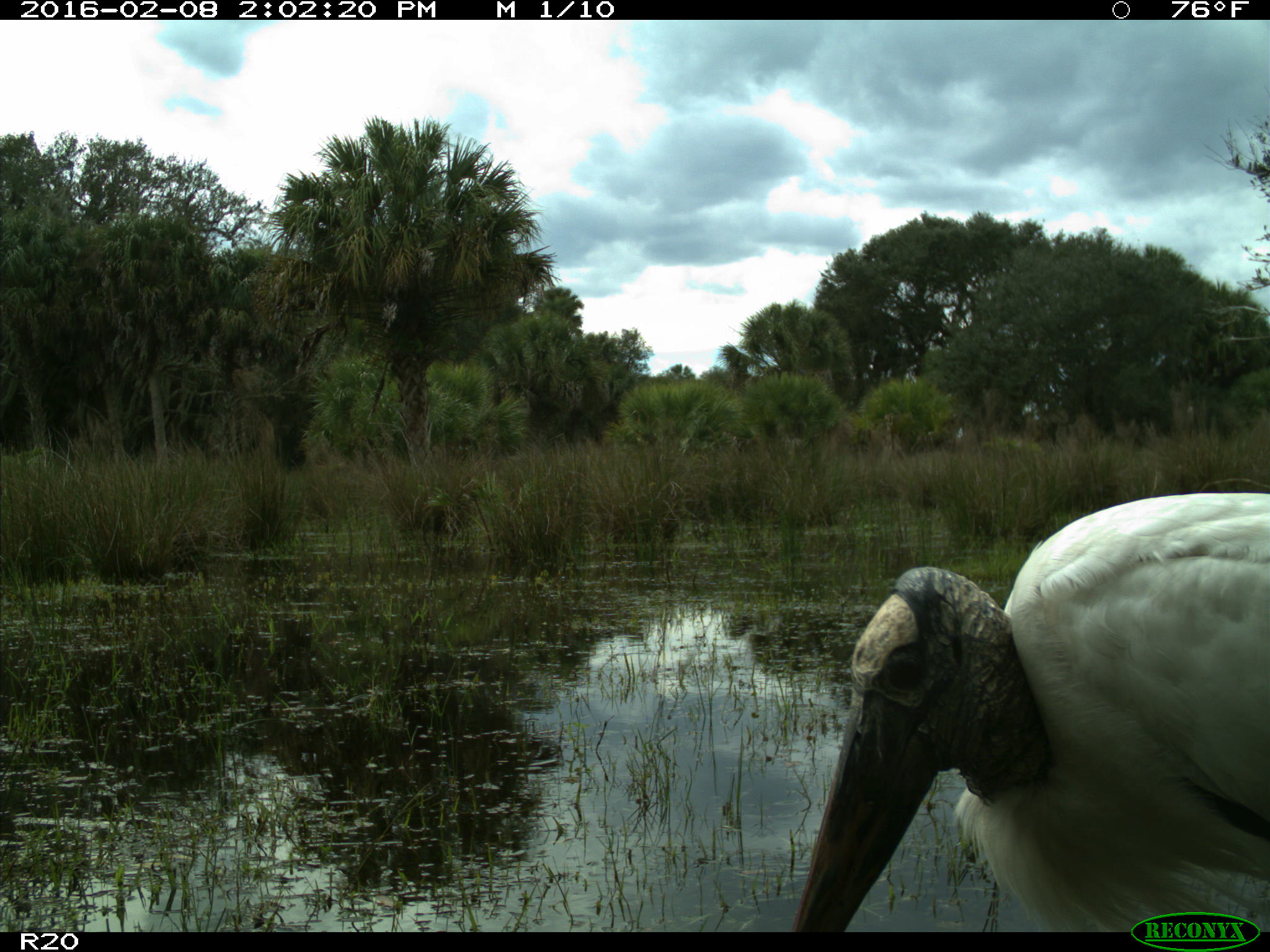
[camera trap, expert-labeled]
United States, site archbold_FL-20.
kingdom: Animalia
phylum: Chordata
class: Aves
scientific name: Aves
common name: birds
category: unidentified bird